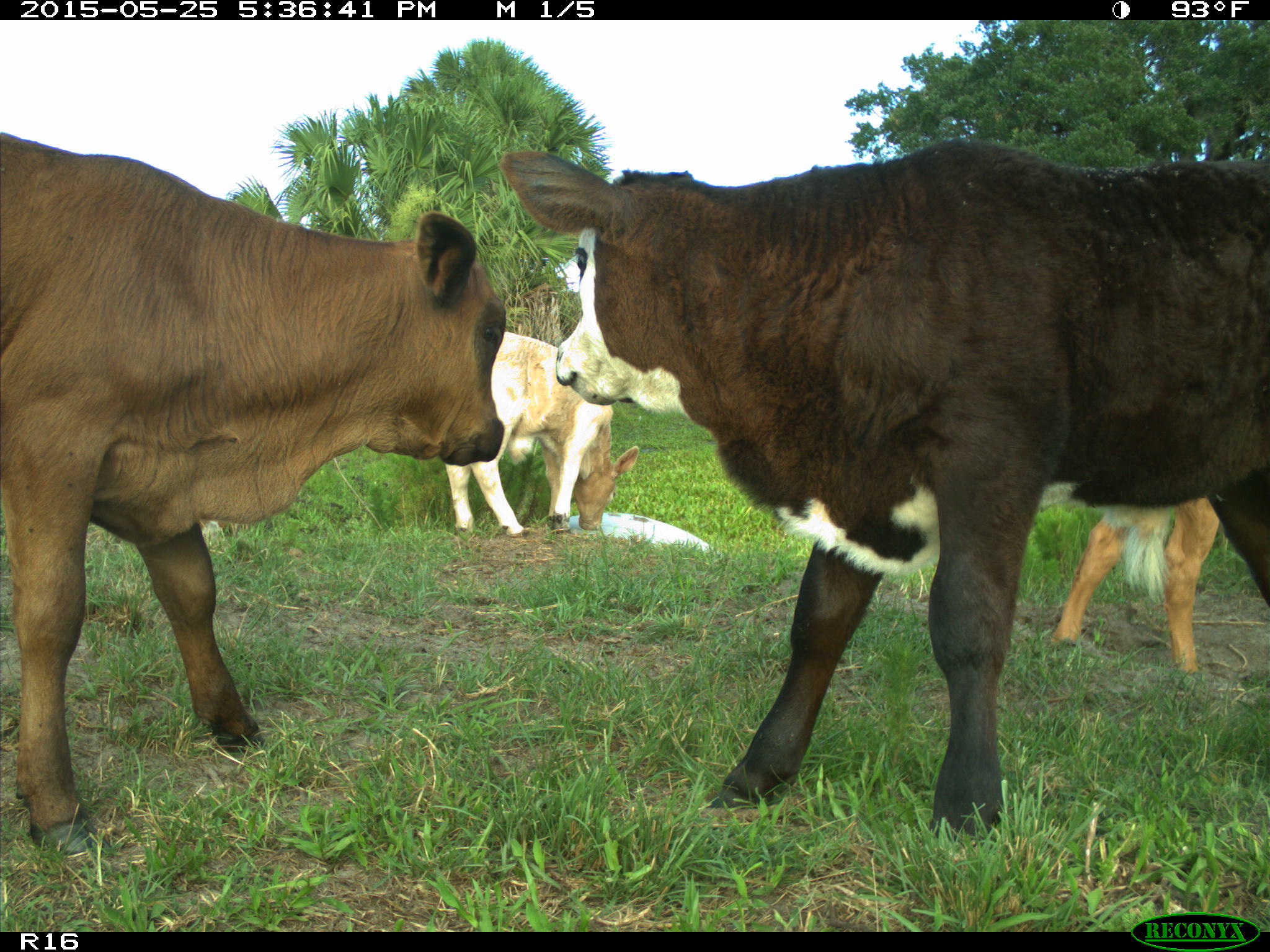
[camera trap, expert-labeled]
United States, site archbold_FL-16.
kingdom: Animalia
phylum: Chordata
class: Mammalia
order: Artiodactyla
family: Bovidae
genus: Bos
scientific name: Bos taurus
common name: domestic cow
Bos taurus (domestic cow).